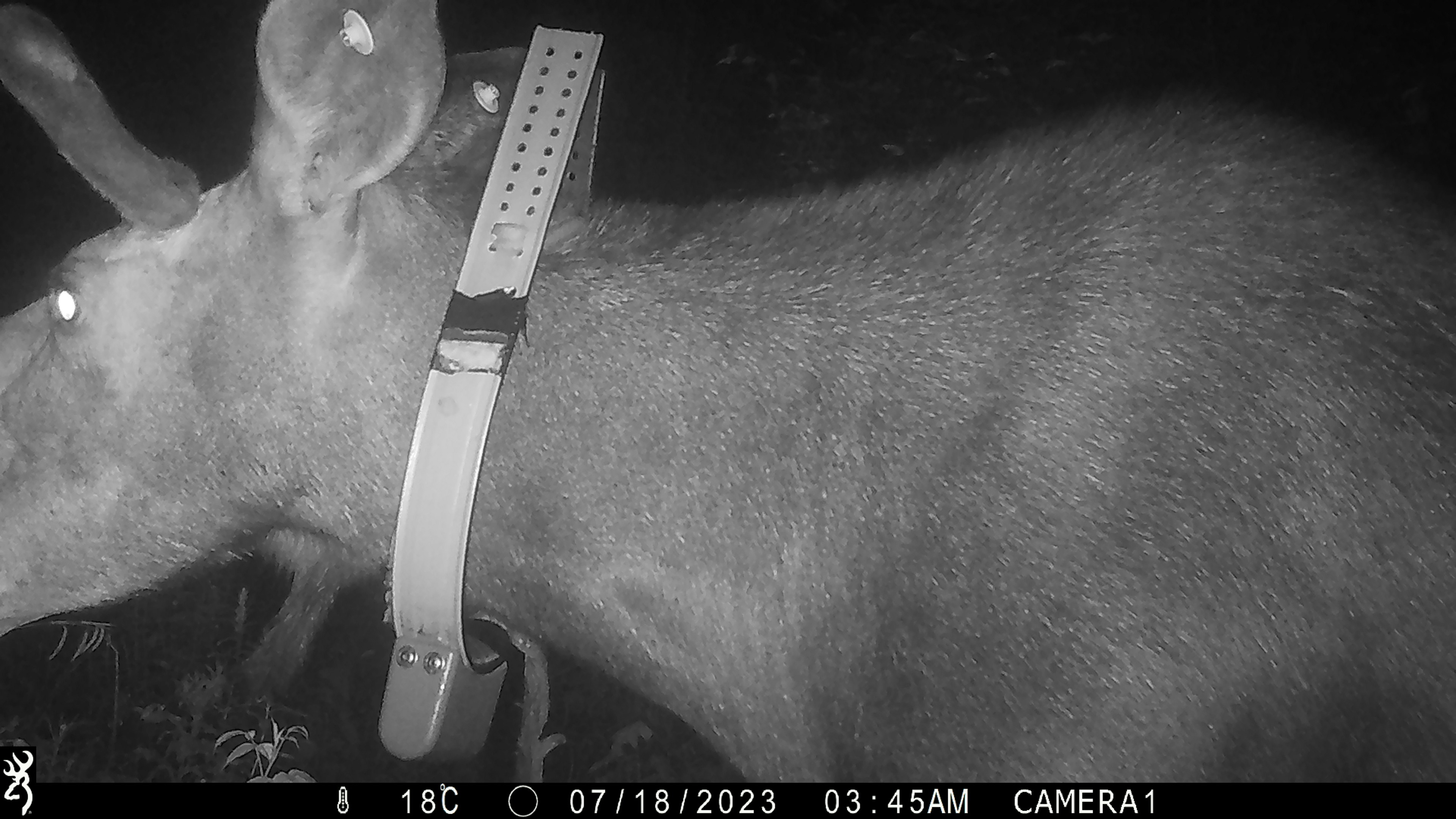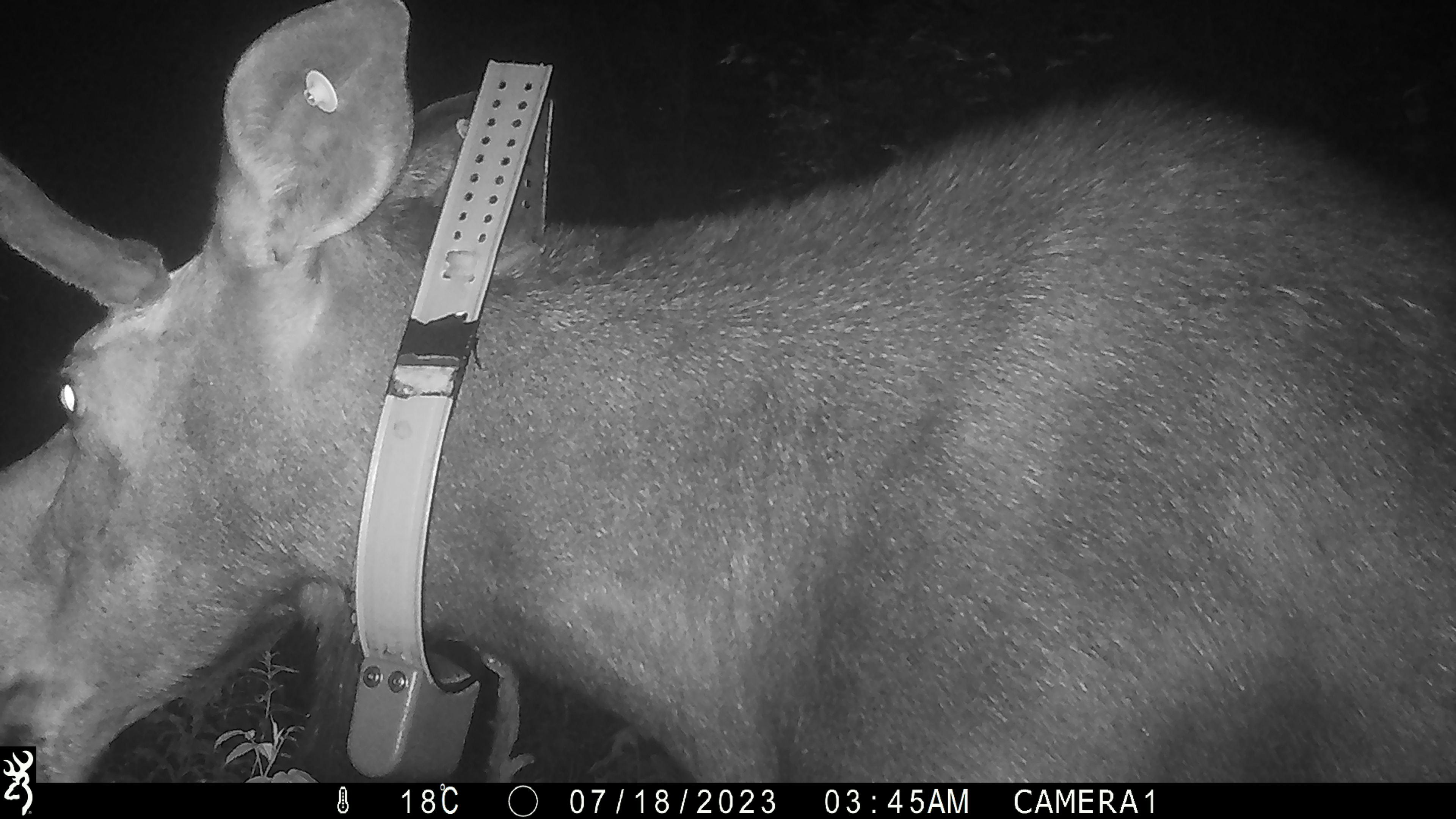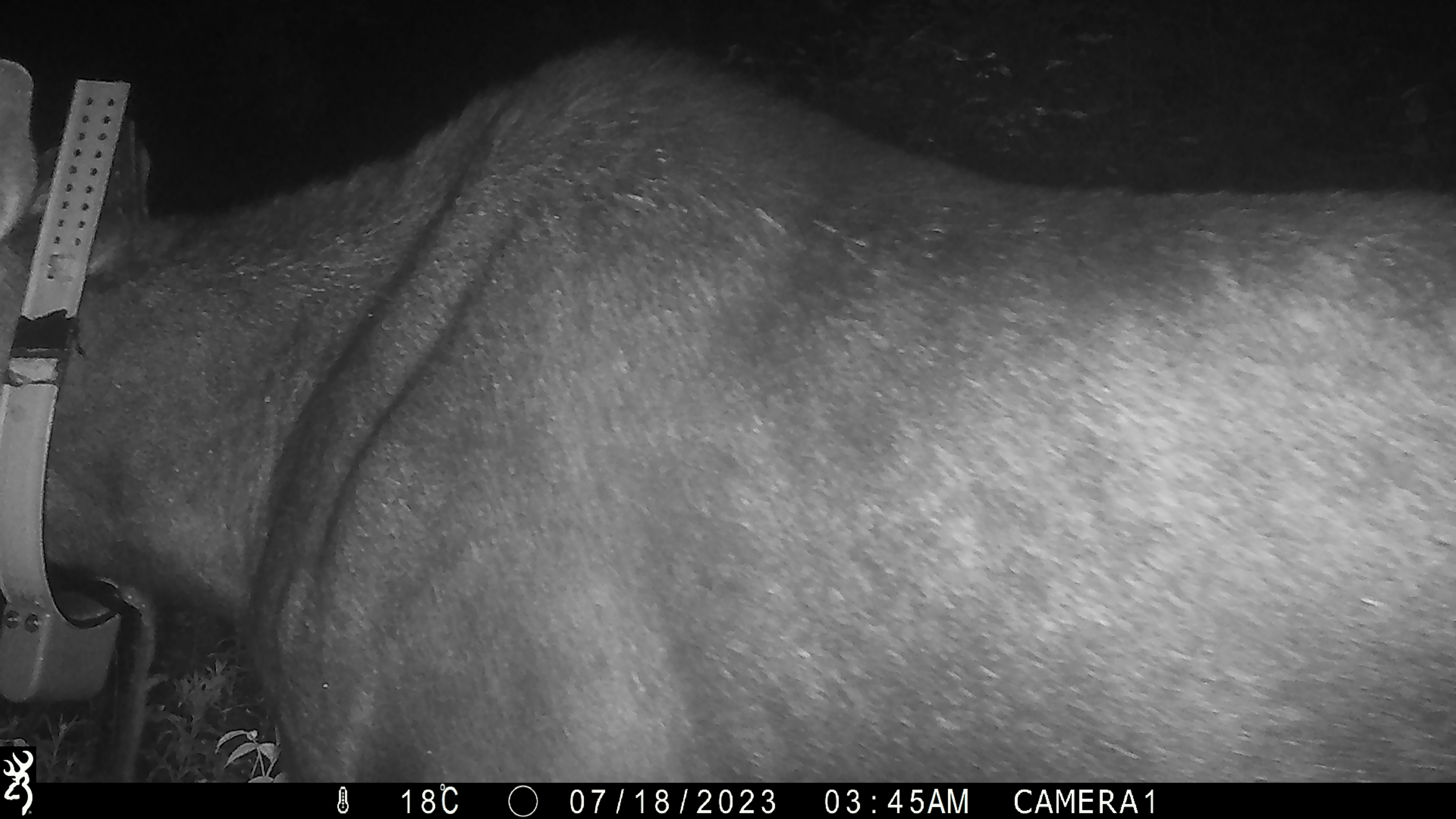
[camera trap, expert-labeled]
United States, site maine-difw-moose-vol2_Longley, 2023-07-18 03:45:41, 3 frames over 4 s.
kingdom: Animalia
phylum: Chordata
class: Mammalia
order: Artiodactyla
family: Cervidae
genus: Alces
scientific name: Alces alces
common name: moose